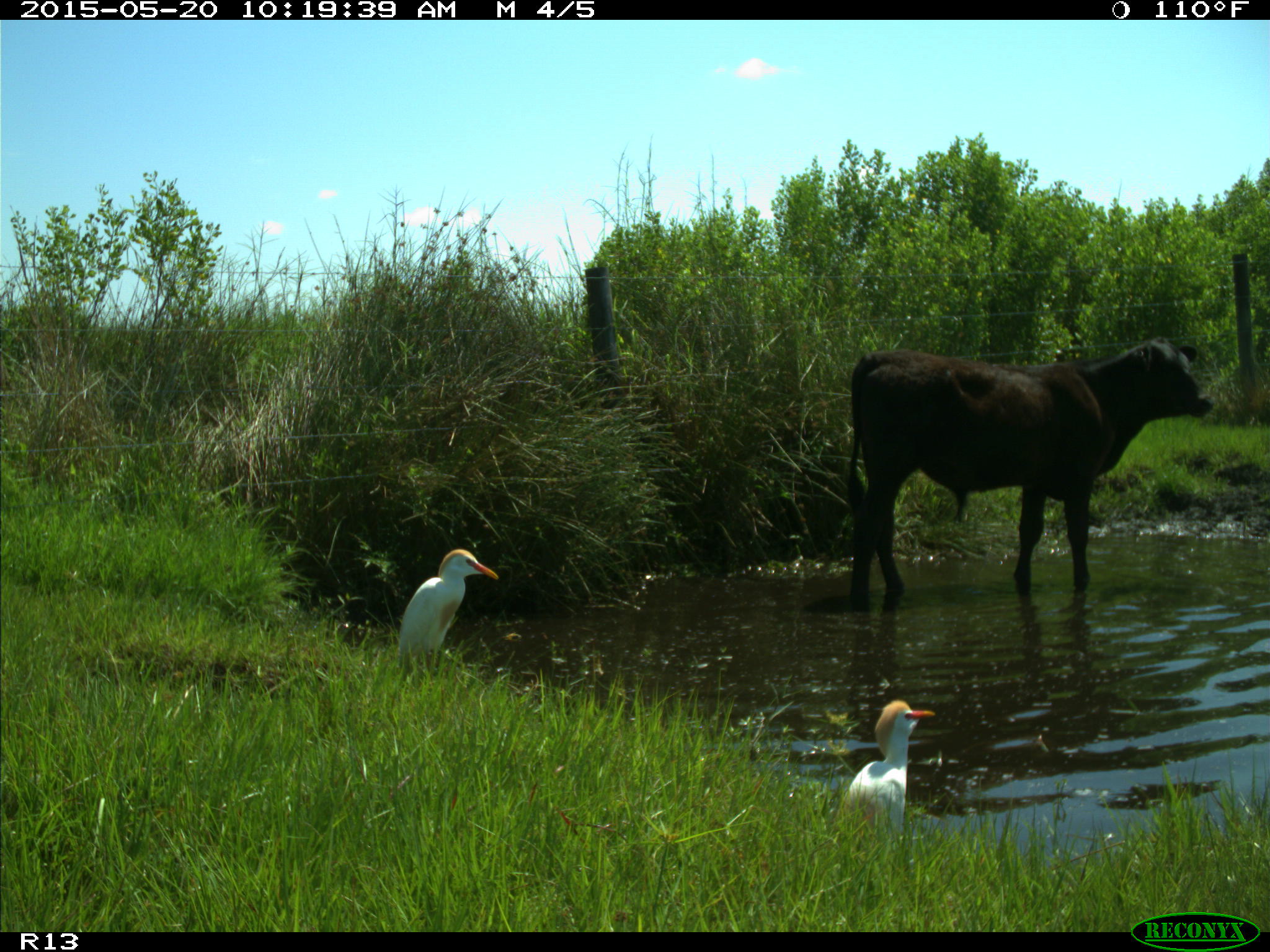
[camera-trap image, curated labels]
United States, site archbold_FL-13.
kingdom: Animalia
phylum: Chordata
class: Mammalia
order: Artiodactyla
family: Bovidae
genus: Bos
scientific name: Bos taurus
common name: domestic cow